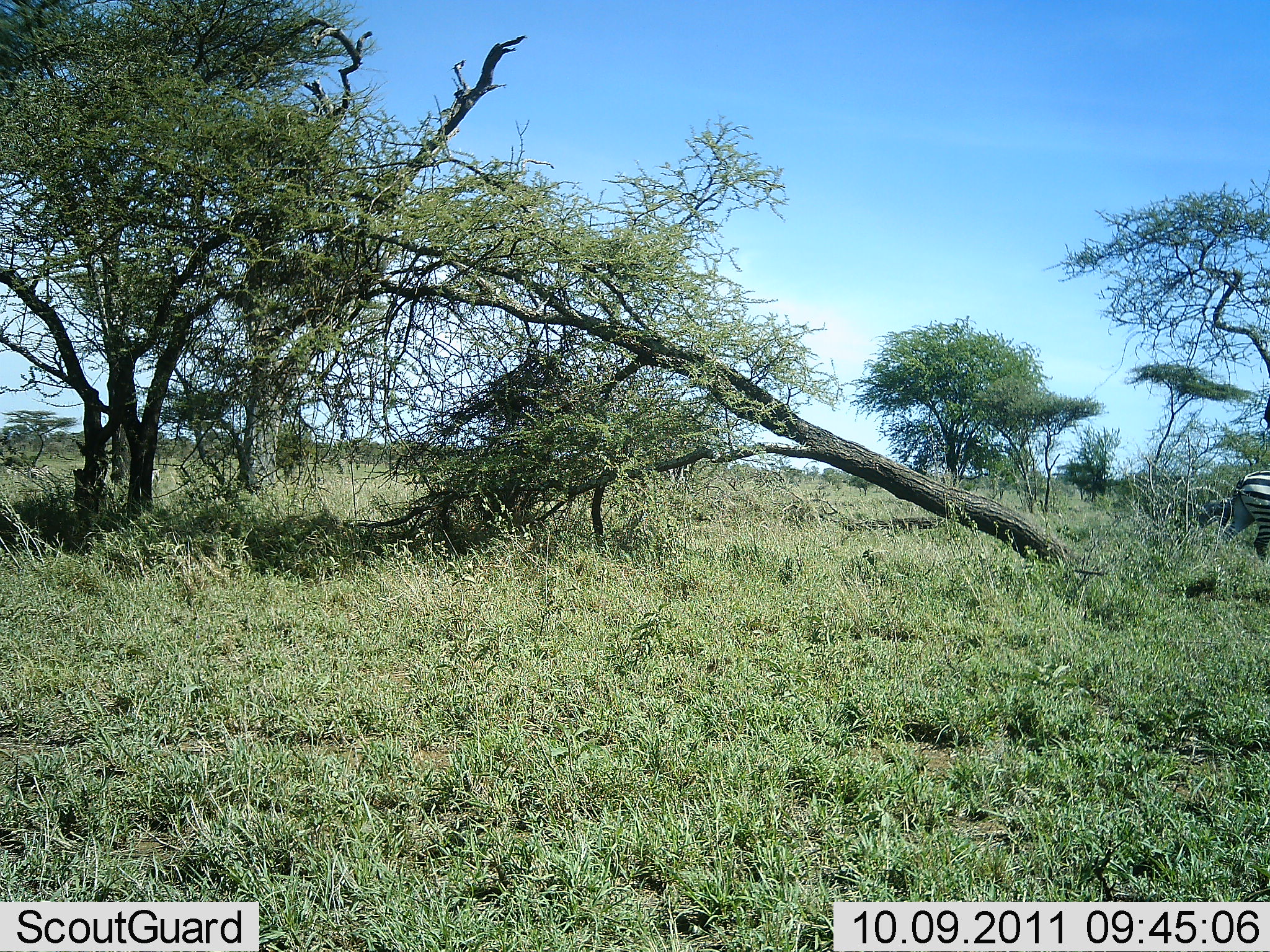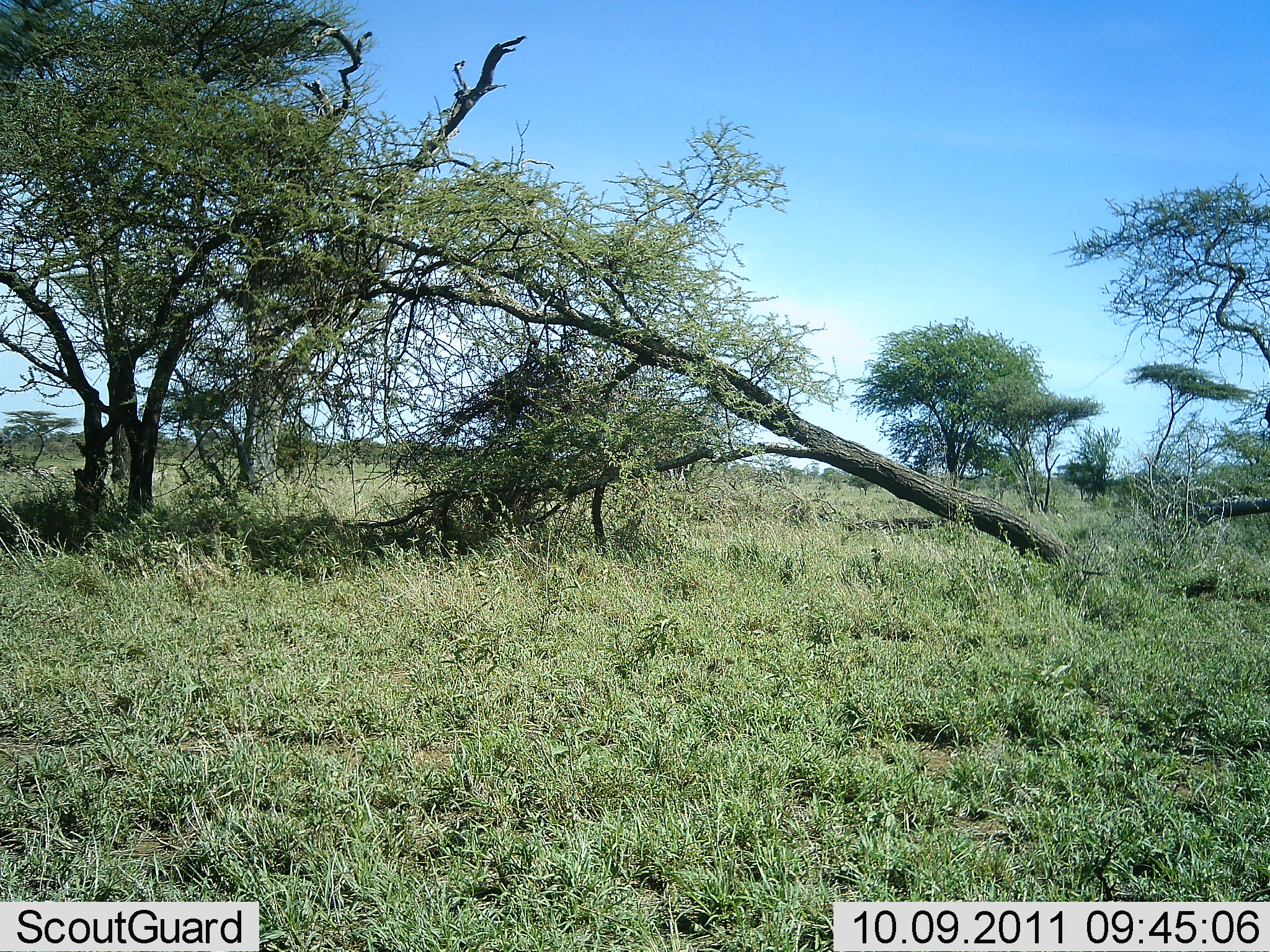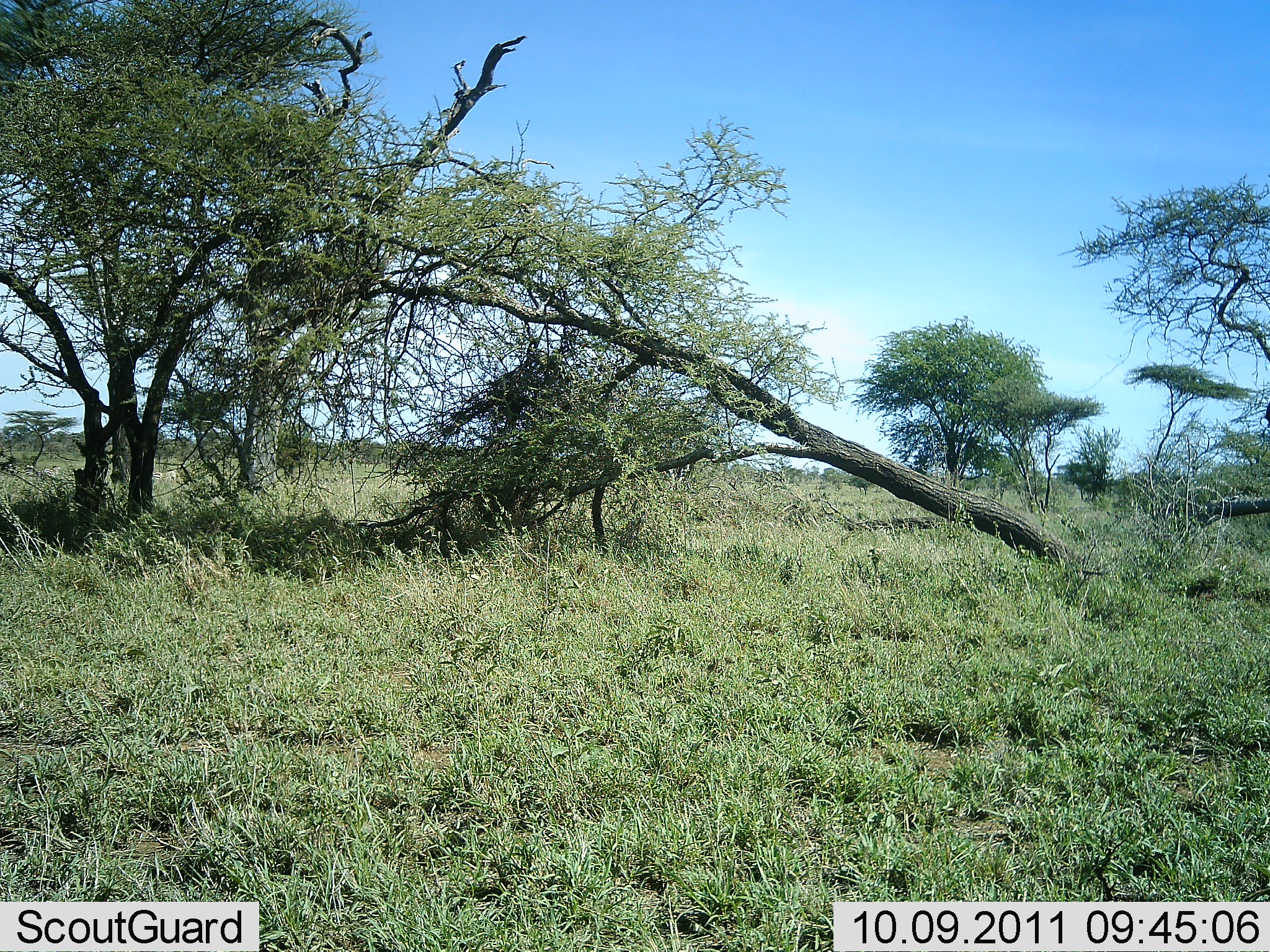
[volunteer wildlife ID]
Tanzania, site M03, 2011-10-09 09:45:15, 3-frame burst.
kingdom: Animalia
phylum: Chordata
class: Mammalia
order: Perissodactyla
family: Equidae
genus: Equus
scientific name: Equus quagga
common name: plains zebra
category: zebra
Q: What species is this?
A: Zebra (plains zebra) (Equus quagga).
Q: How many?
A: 1.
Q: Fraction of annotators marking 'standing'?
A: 8%.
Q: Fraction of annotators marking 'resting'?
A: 0%.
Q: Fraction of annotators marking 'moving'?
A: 92%.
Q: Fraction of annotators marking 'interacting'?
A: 0%.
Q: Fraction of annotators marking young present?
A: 0%.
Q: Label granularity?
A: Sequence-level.